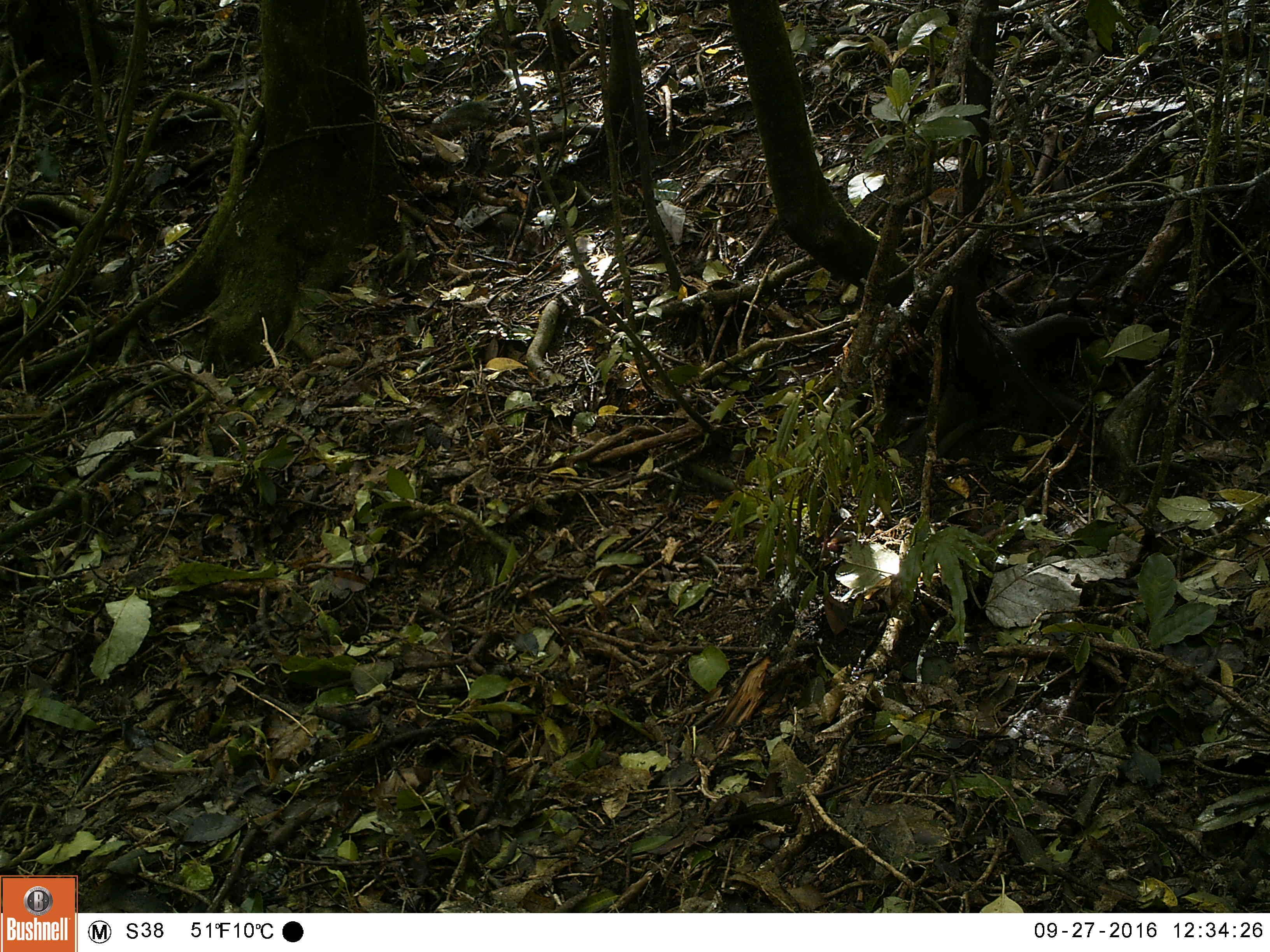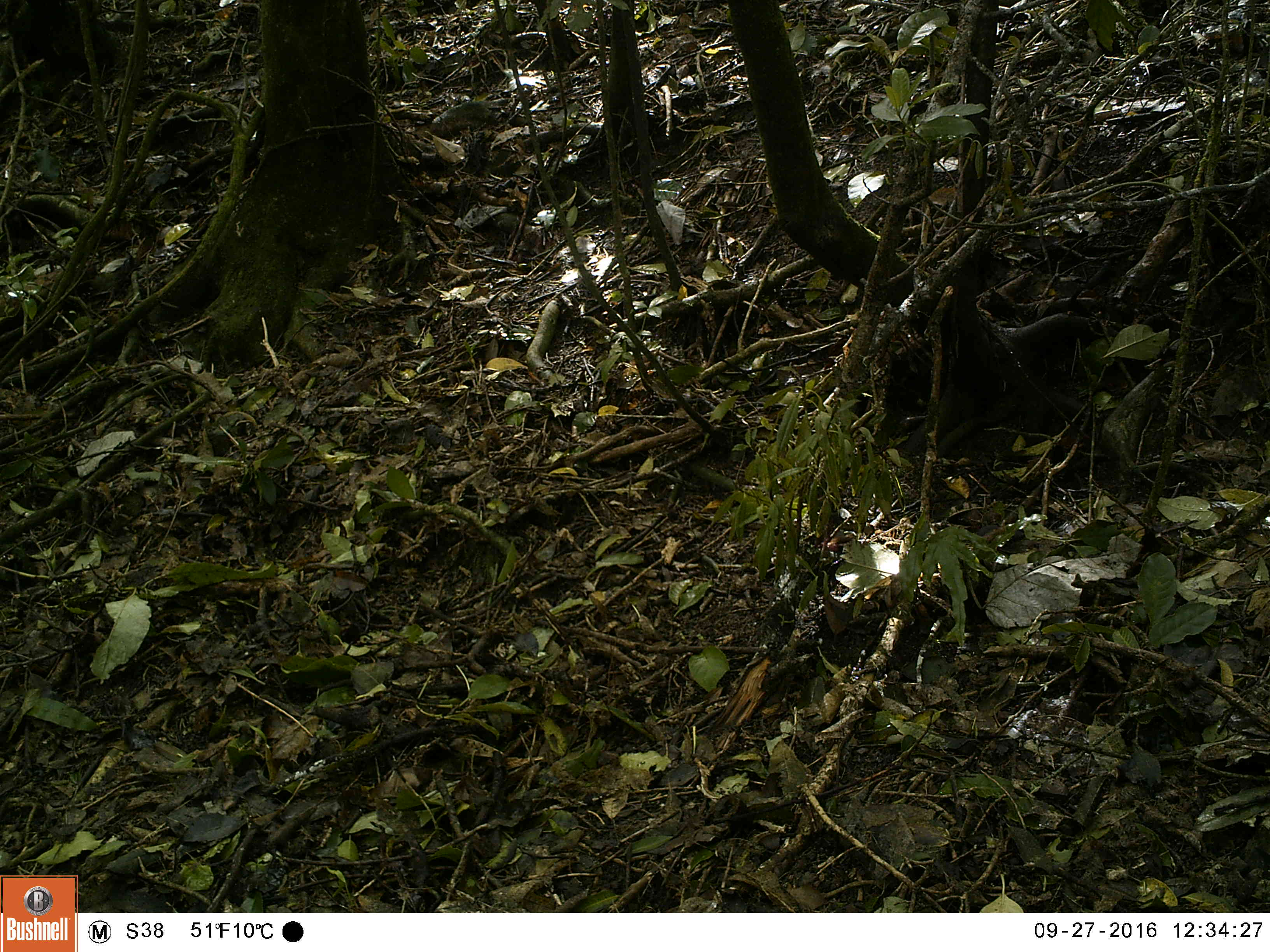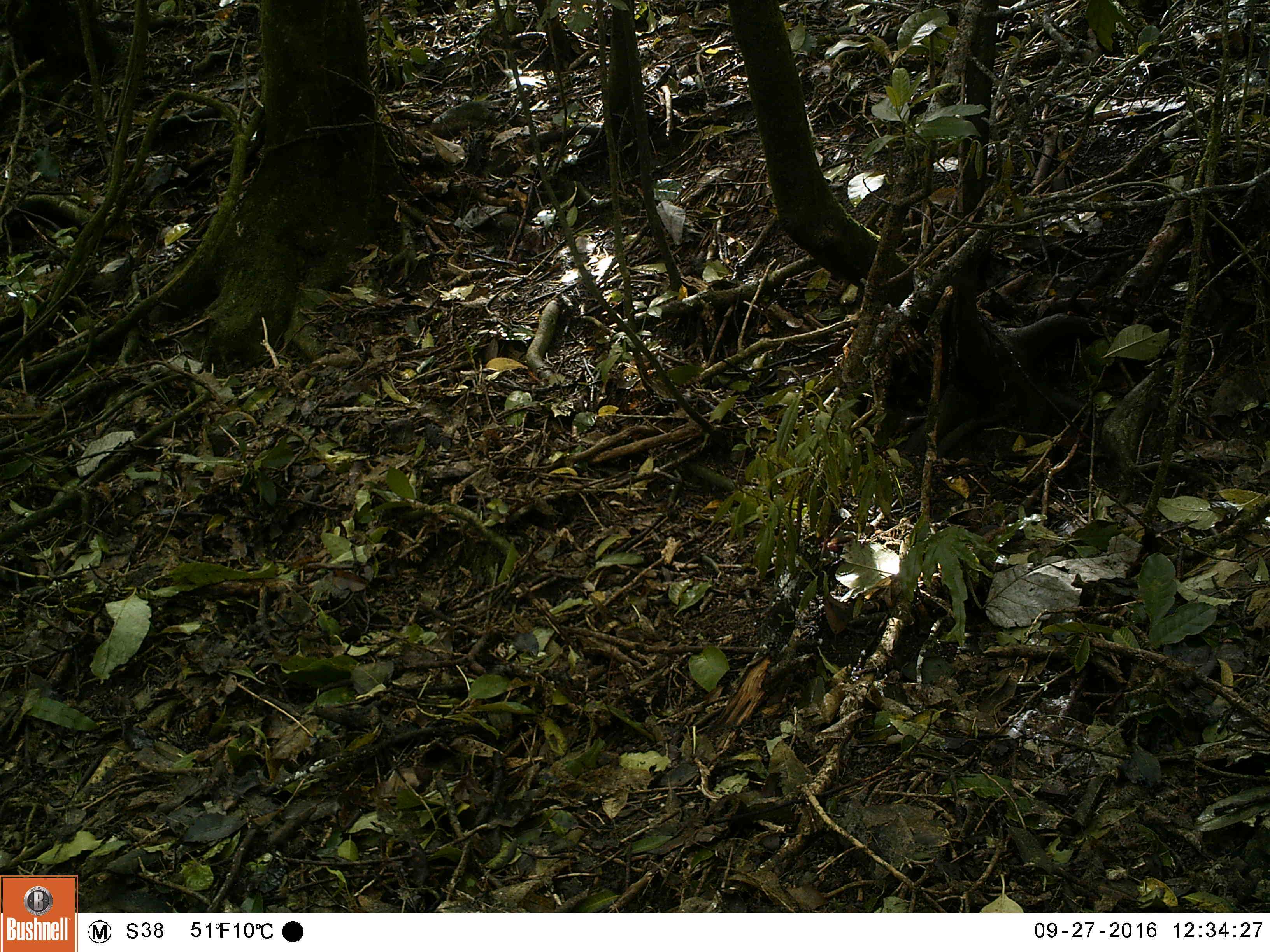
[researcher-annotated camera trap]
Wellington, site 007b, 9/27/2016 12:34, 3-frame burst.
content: no animal present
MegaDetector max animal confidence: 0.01